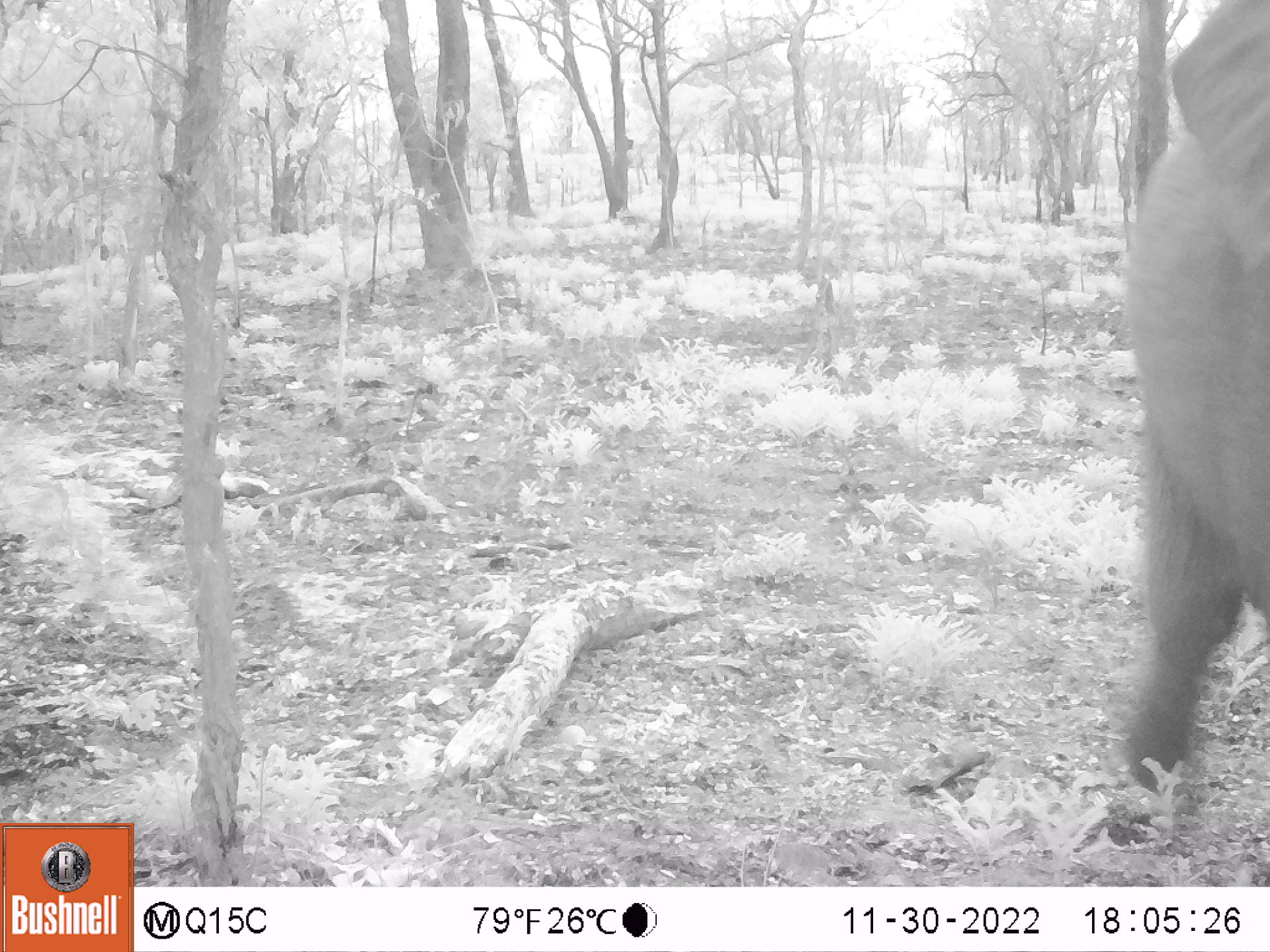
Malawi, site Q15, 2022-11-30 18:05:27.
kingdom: Animalia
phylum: Chordata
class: Mammalia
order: Proboscidea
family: Elephantidae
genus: Loxodonta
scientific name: Loxodonta africana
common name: african savanna elephant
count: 1